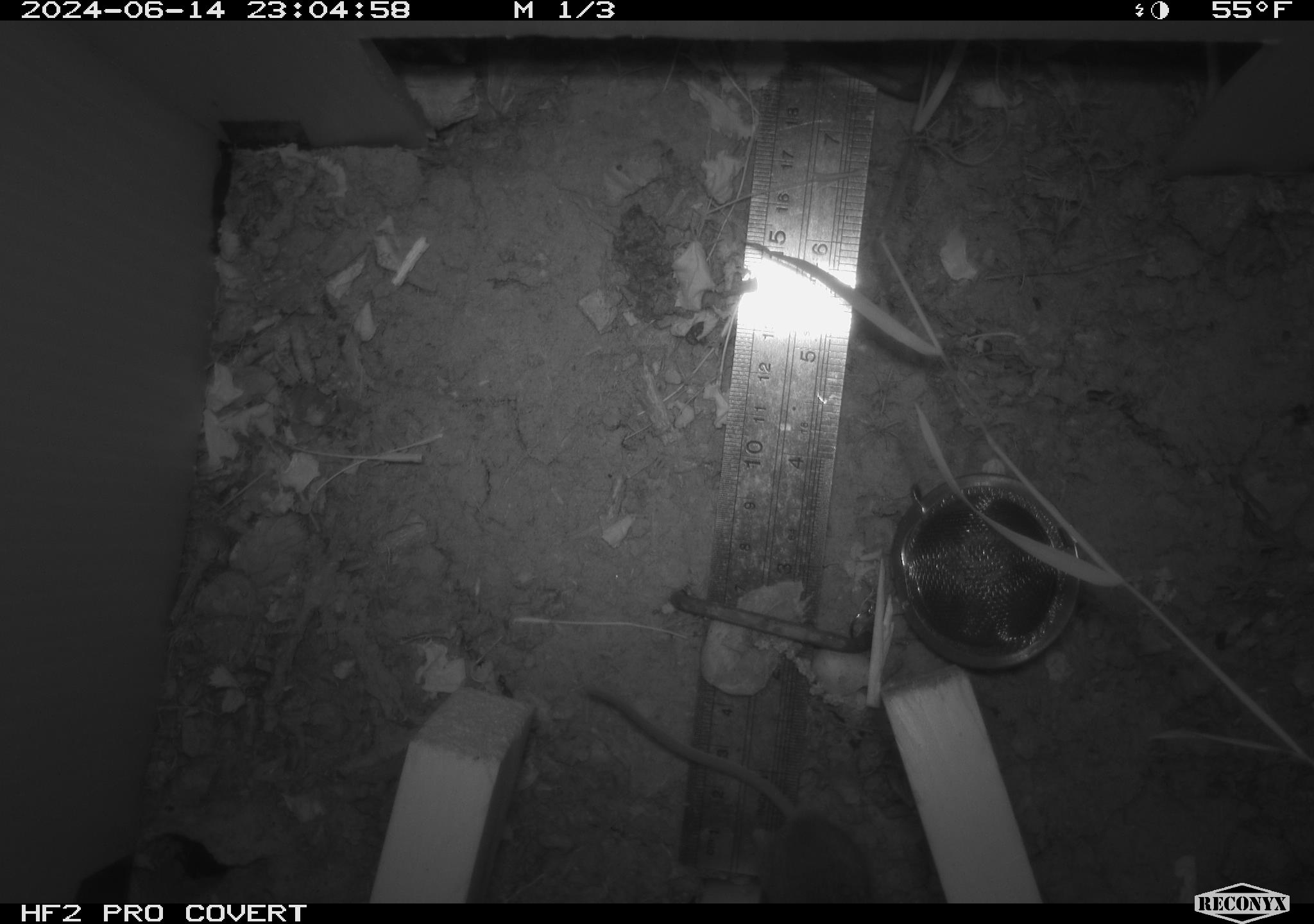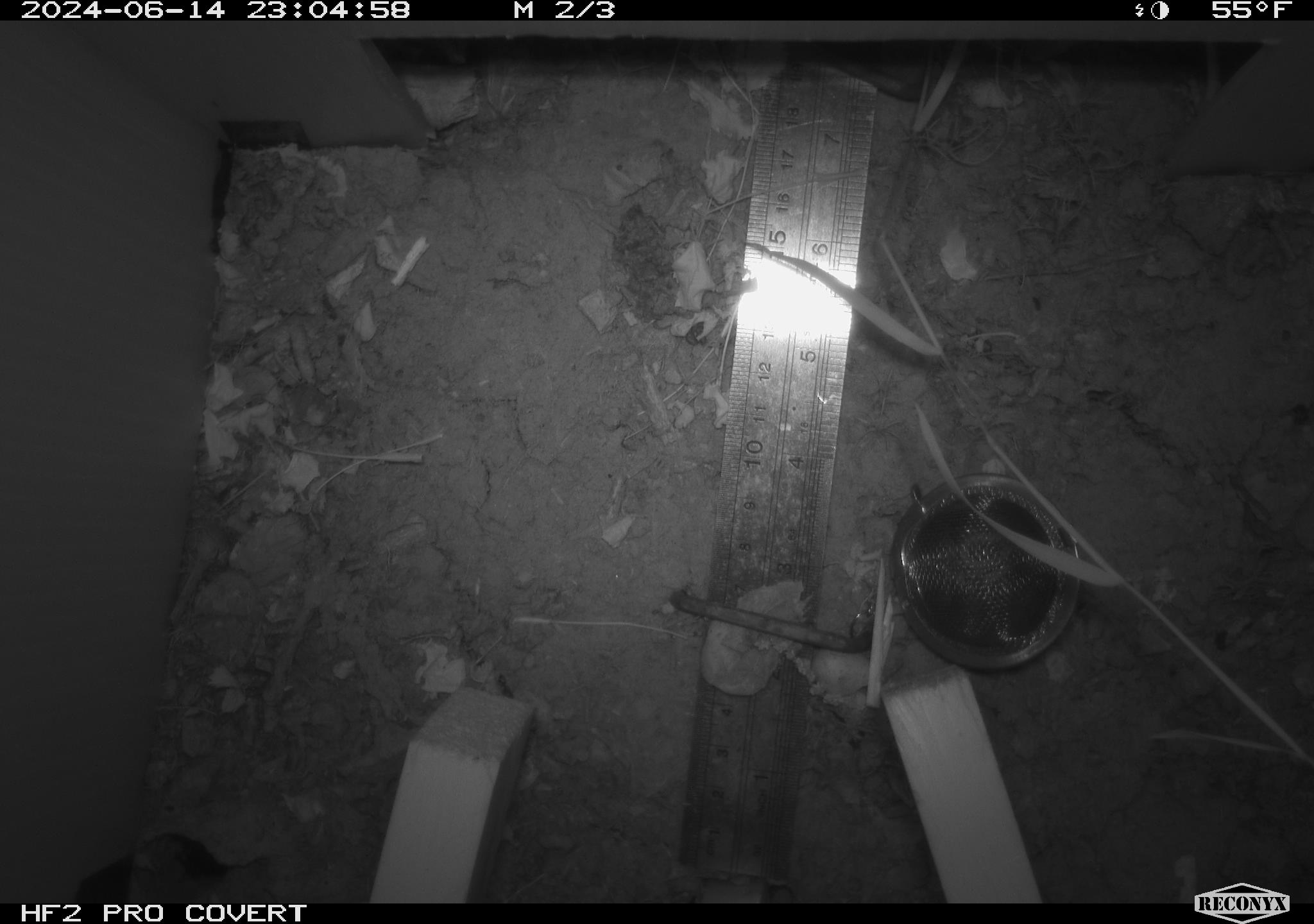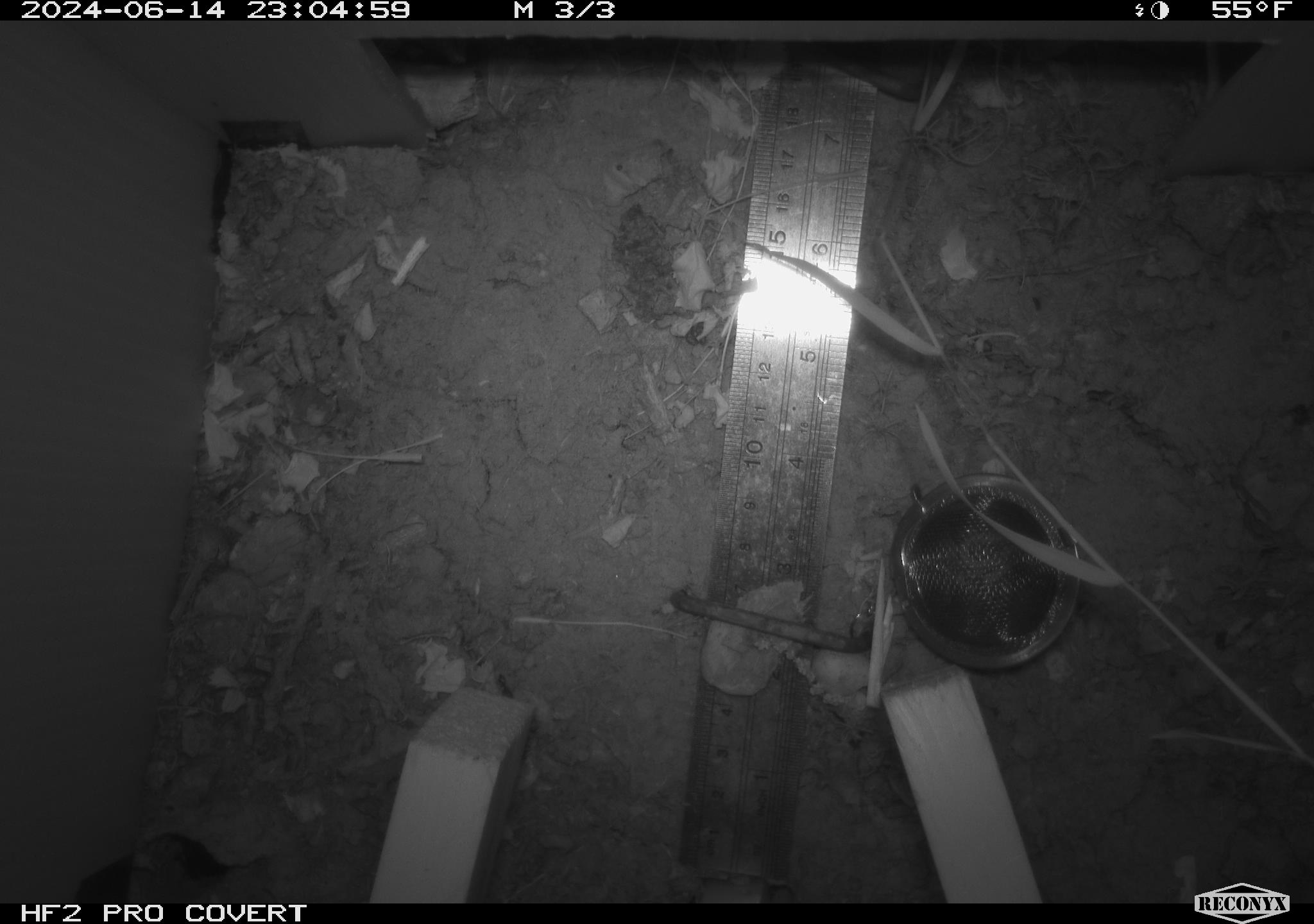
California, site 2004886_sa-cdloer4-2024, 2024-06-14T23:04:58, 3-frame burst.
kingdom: Animalia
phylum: Chordata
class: Mammalia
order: Rodentia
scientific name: Rodentia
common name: rodent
Rodent (Rodentia).